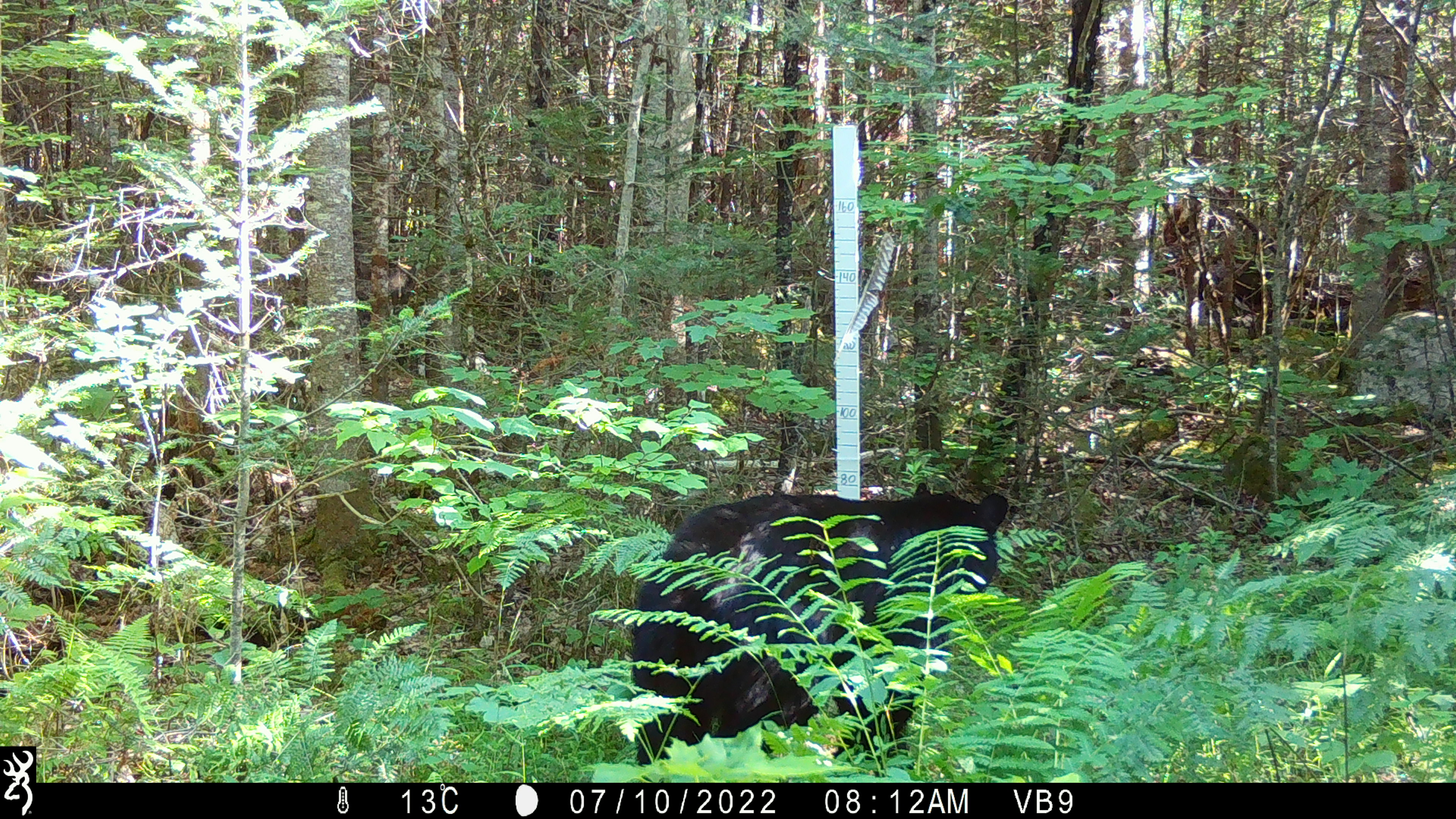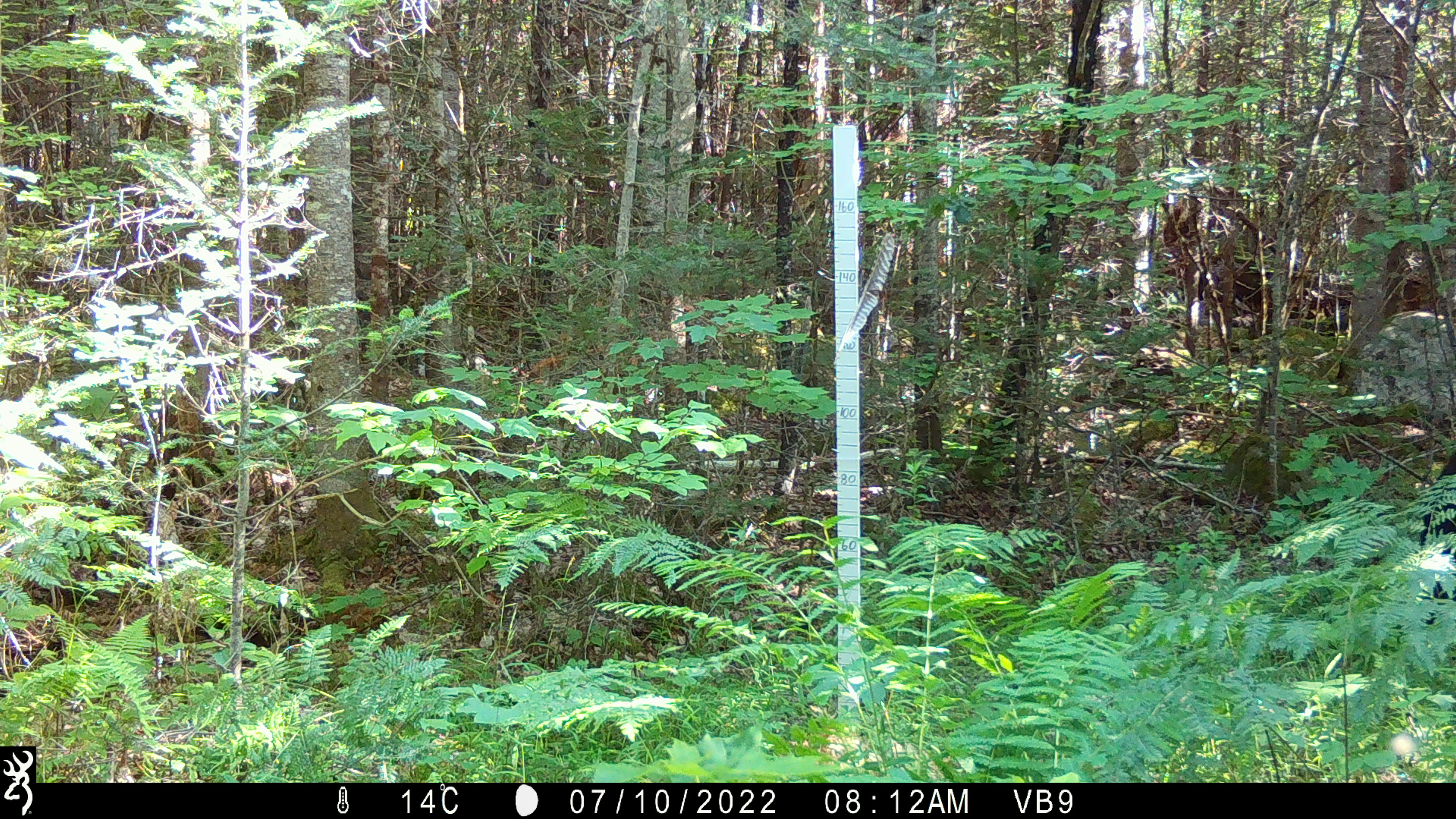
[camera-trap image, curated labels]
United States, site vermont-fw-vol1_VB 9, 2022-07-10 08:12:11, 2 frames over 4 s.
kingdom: Animalia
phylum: Chordata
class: Mammalia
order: Carnivora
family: Ursidae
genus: Ursus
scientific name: Ursus americanus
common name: black bear